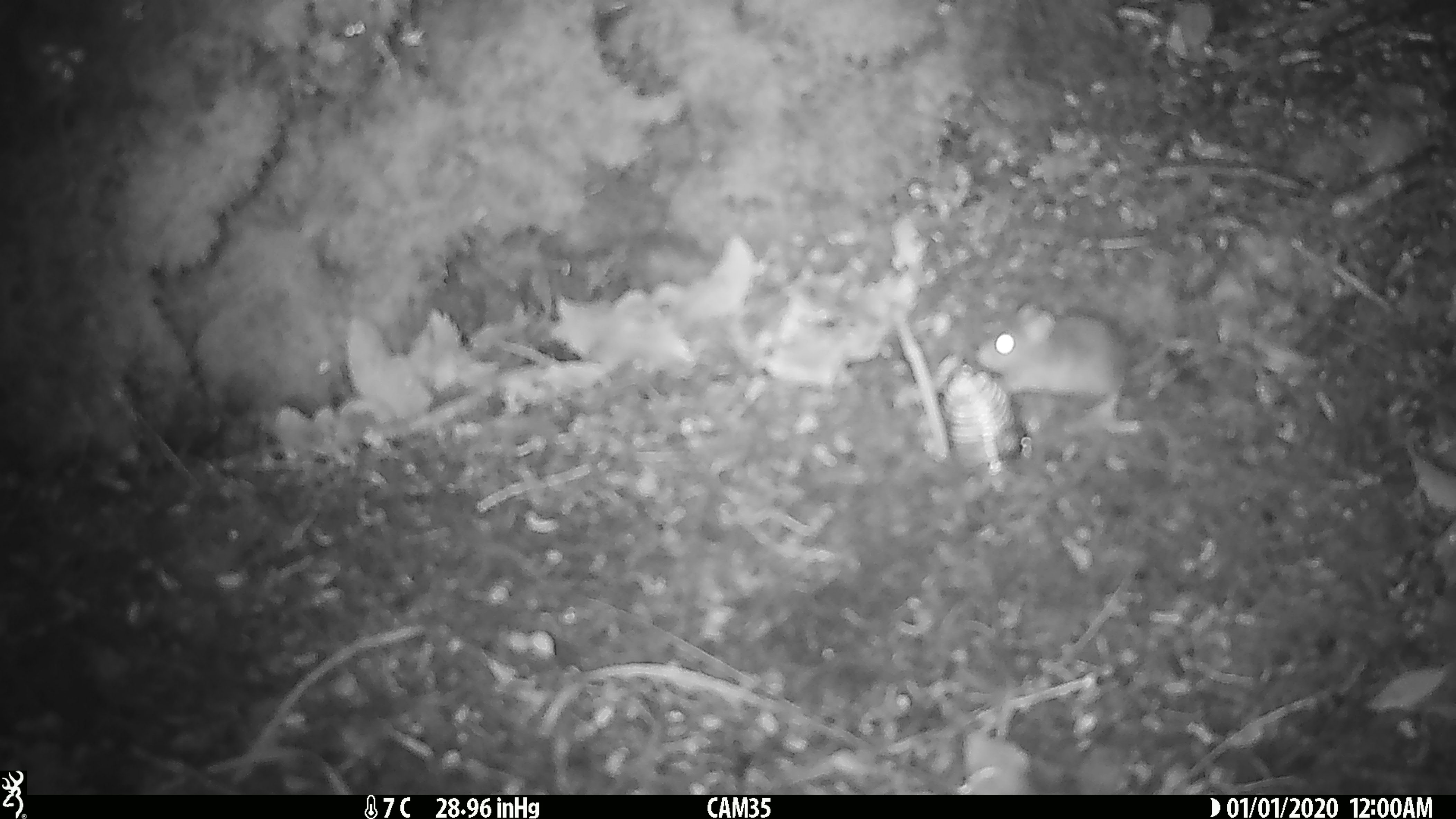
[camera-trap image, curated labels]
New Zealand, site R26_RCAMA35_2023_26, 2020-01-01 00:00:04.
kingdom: Animalia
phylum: Chordata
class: Mammalia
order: Rodentia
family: Muridae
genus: Mus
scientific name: Mus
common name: mouse